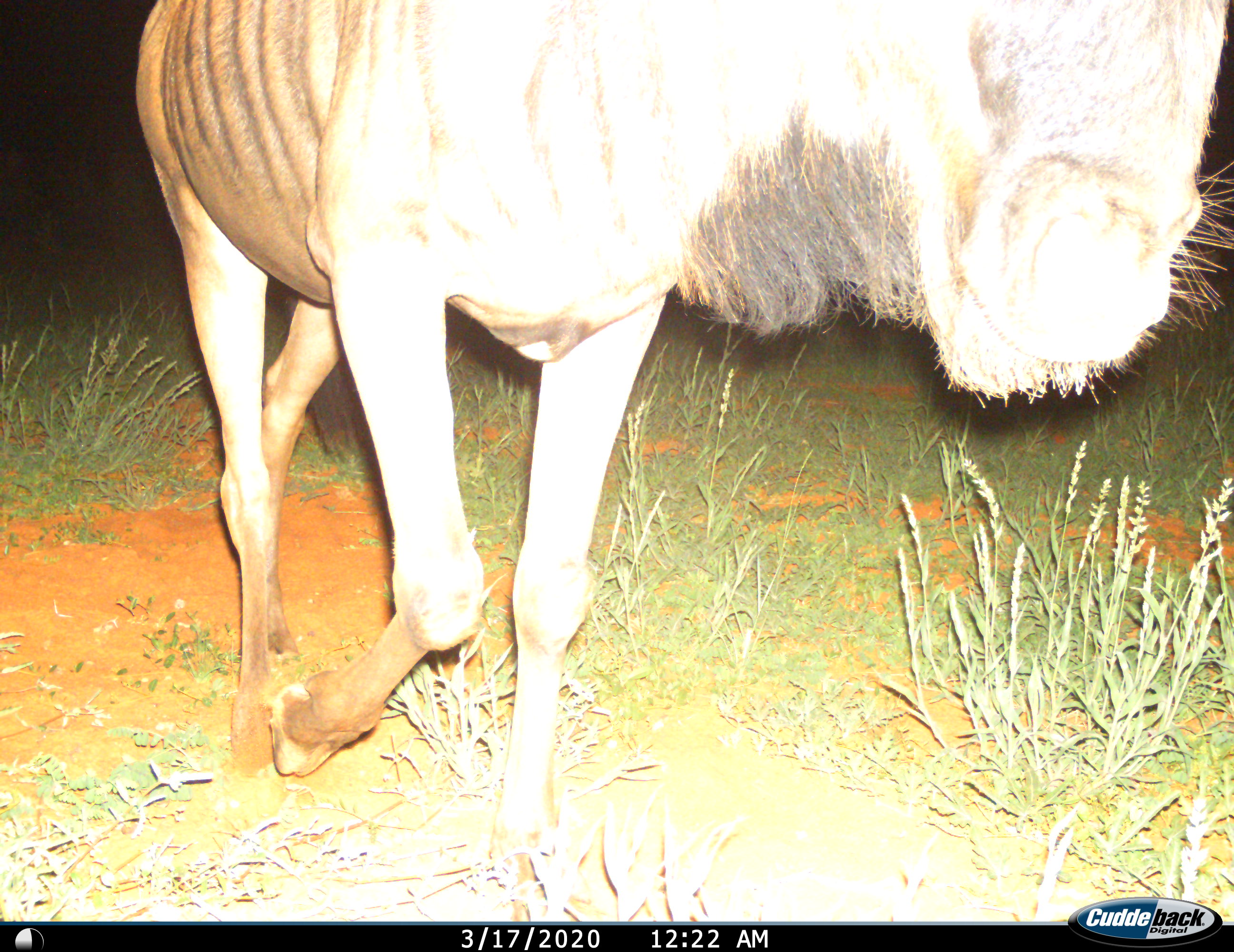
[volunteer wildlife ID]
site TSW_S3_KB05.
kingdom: Animalia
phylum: Chordata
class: Mammalia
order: Artiodactyla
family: Bovidae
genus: Connochaetes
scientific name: Connochaetes taurinus taurinus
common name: blue wildebeest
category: wildebeestblue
Wildebeestblue (blue wildebeest) (Connochaetes taurinus taurinus), count 1. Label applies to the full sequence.